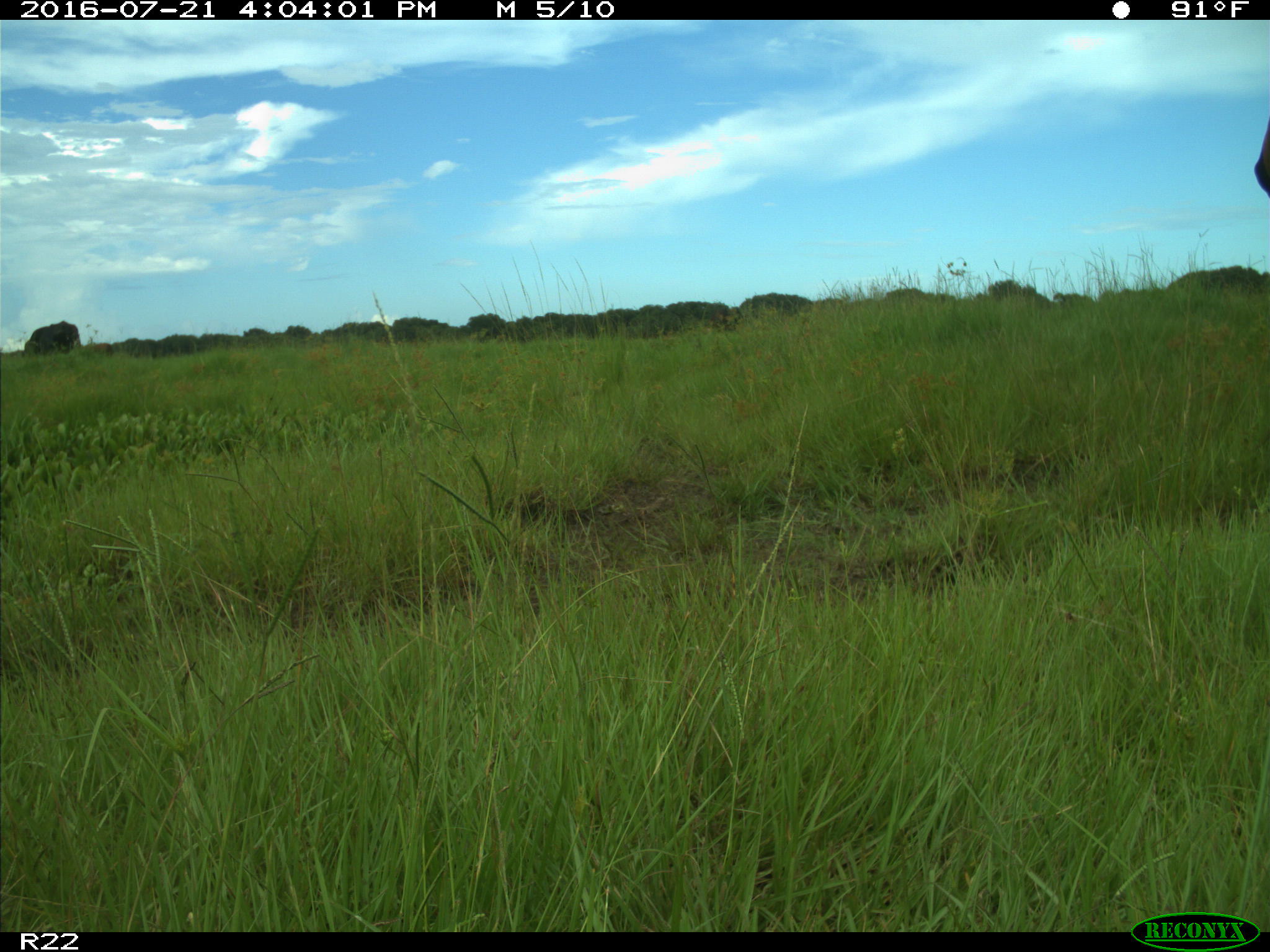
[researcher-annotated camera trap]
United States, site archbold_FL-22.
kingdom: Animalia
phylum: Chordata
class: Mammalia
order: Artiodactyla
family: Bovidae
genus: Bos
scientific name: Bos taurus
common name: domestic cow